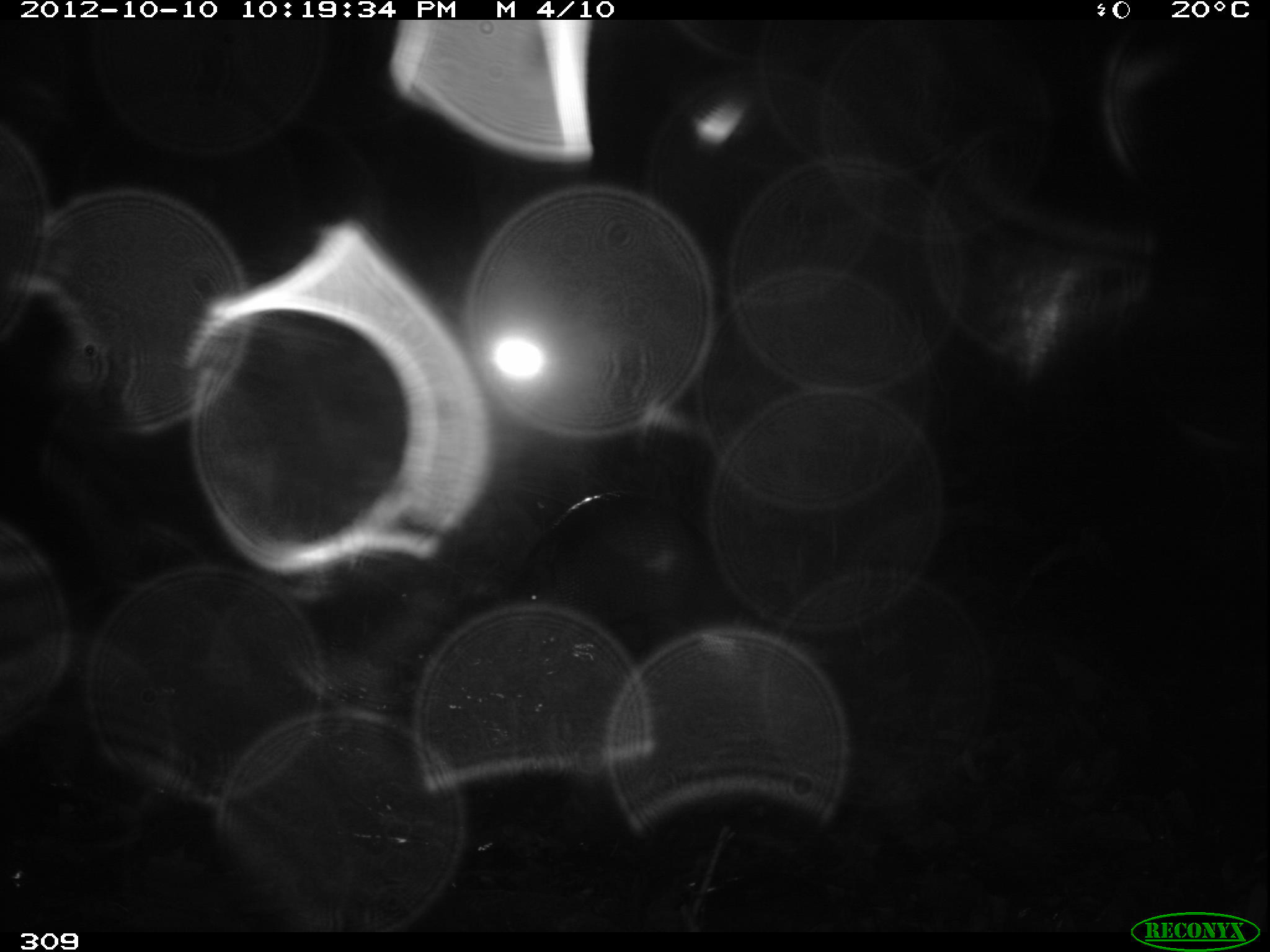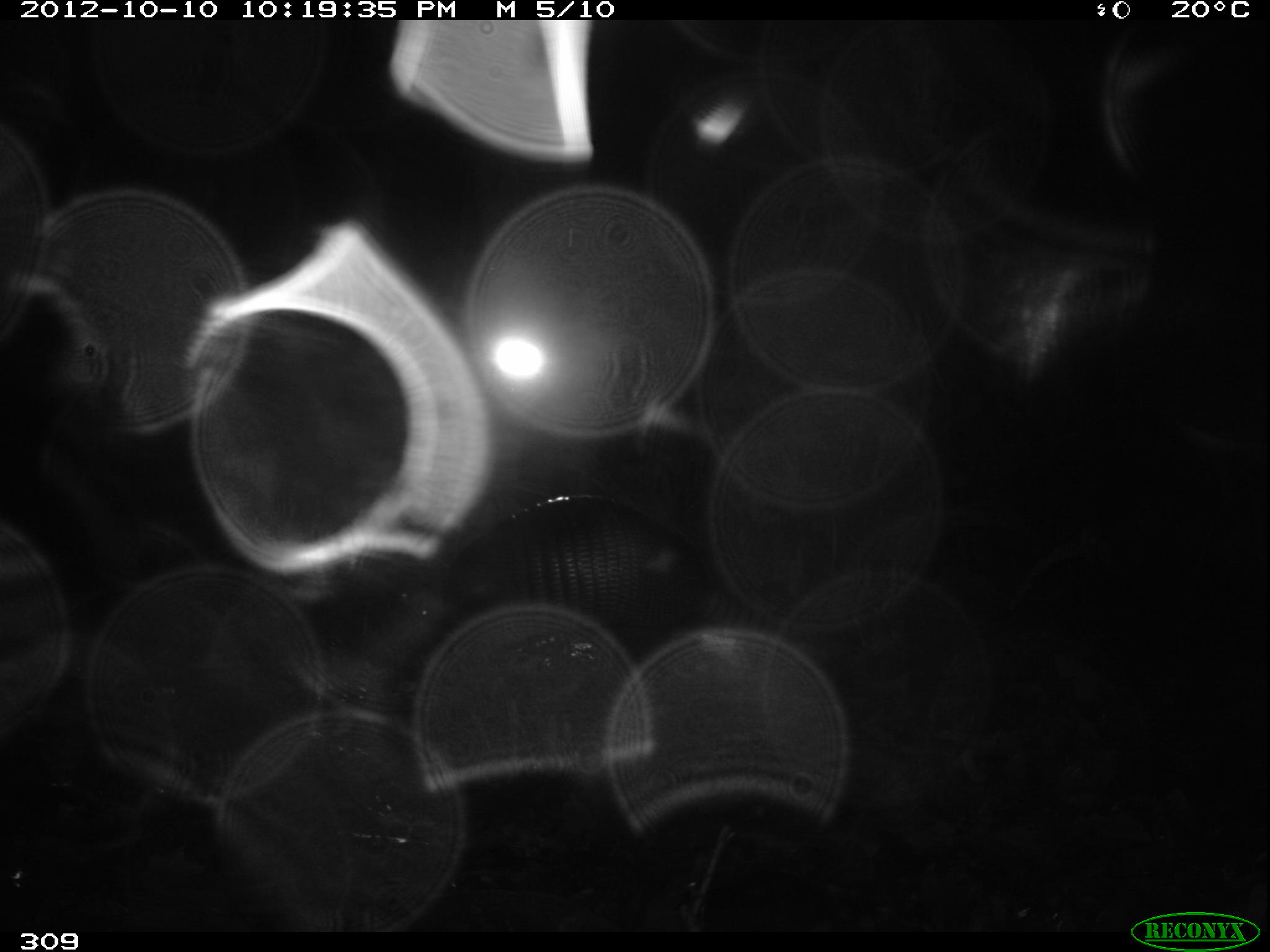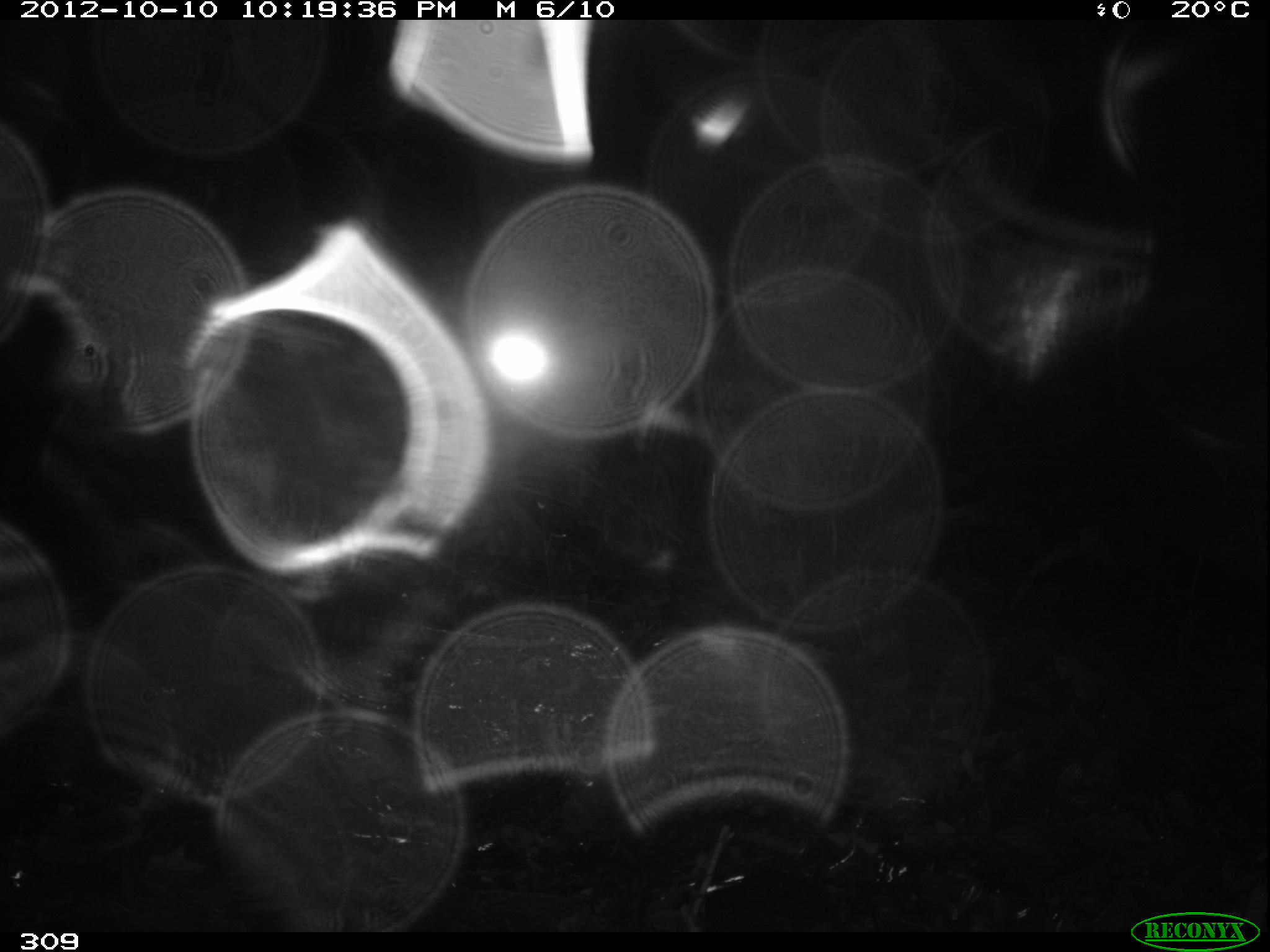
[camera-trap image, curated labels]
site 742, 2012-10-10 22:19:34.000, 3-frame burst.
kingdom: Animalia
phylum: Chordata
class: Mammalia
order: Cingulata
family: Dasypodidae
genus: Dasypus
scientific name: Dasypus novemcinctus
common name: nine-banded armadillo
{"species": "Dasypus novemcinctus (nine-banded armadillo)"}